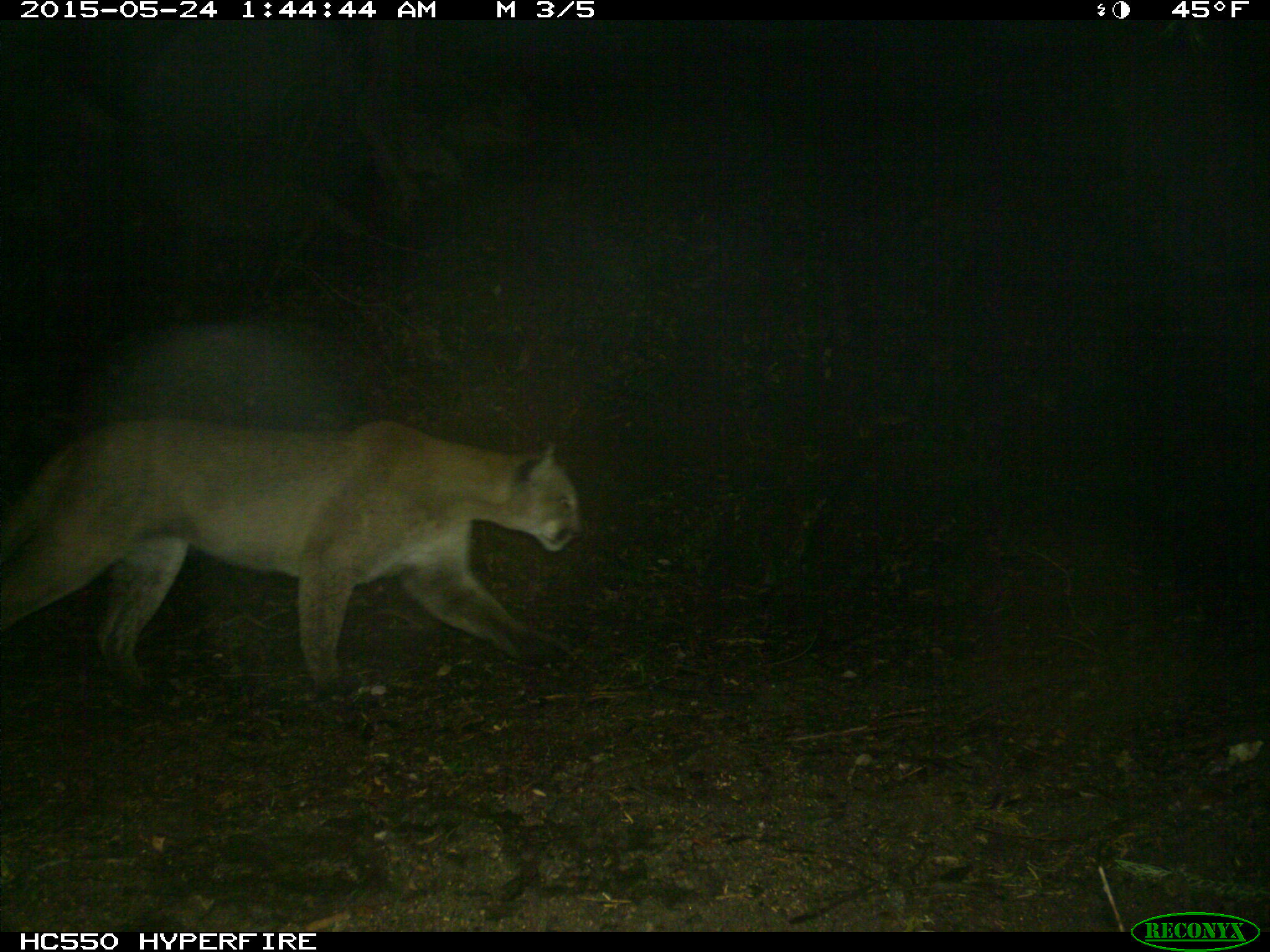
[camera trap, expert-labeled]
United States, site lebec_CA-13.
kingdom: Animalia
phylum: Chordata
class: Mammalia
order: Carnivora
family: Felidae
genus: Puma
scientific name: Puma concolor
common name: mountain lion